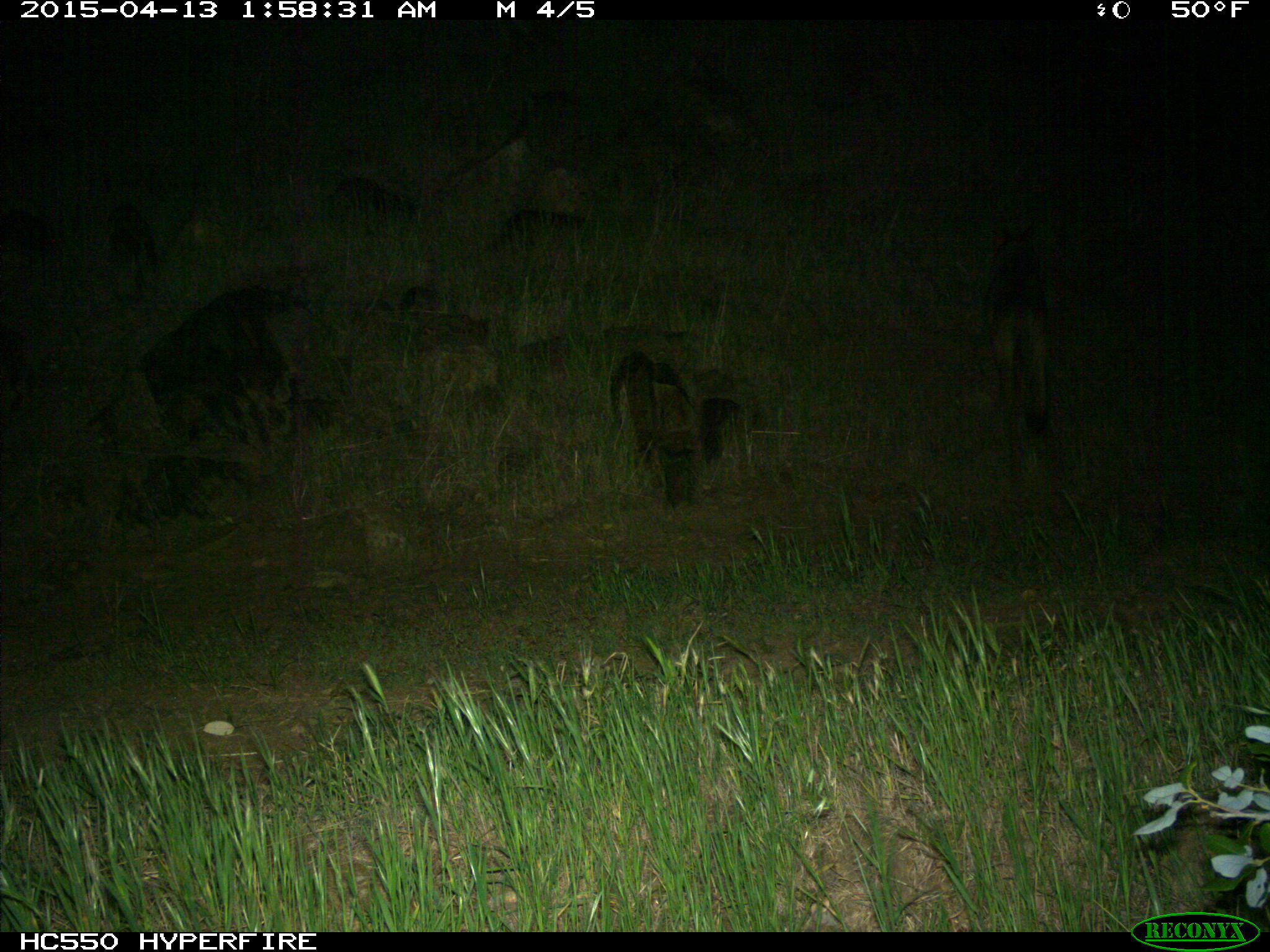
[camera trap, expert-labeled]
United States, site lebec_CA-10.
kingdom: Animalia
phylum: Chordata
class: Mammalia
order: Carnivora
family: Canidae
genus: Canis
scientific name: Canis latrans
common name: coyote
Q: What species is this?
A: Canis latrans (coyote).